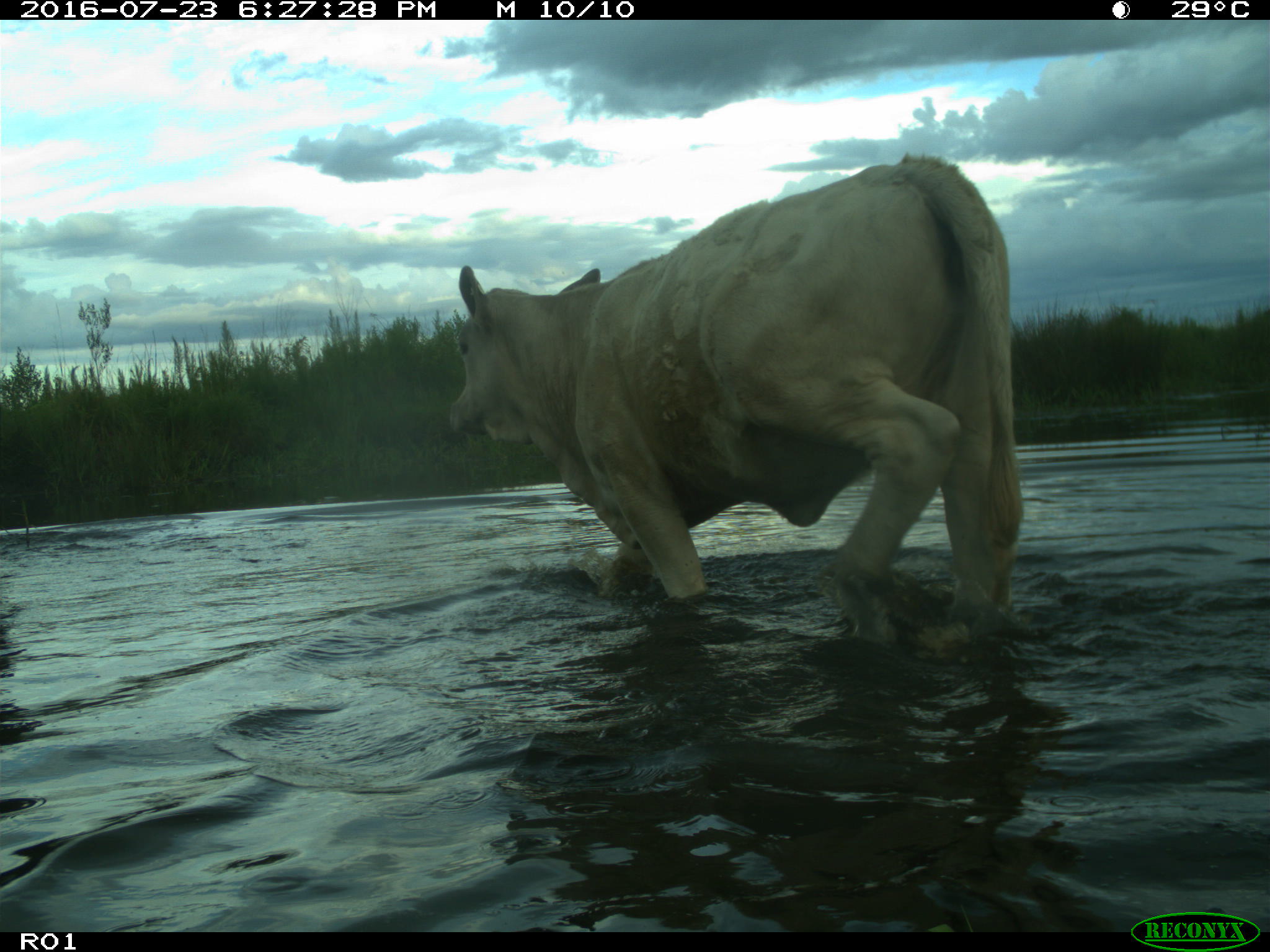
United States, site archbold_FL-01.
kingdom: Animalia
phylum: Chordata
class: Mammalia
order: Artiodactyla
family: Bovidae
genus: Bos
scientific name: Bos taurus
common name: domestic cow